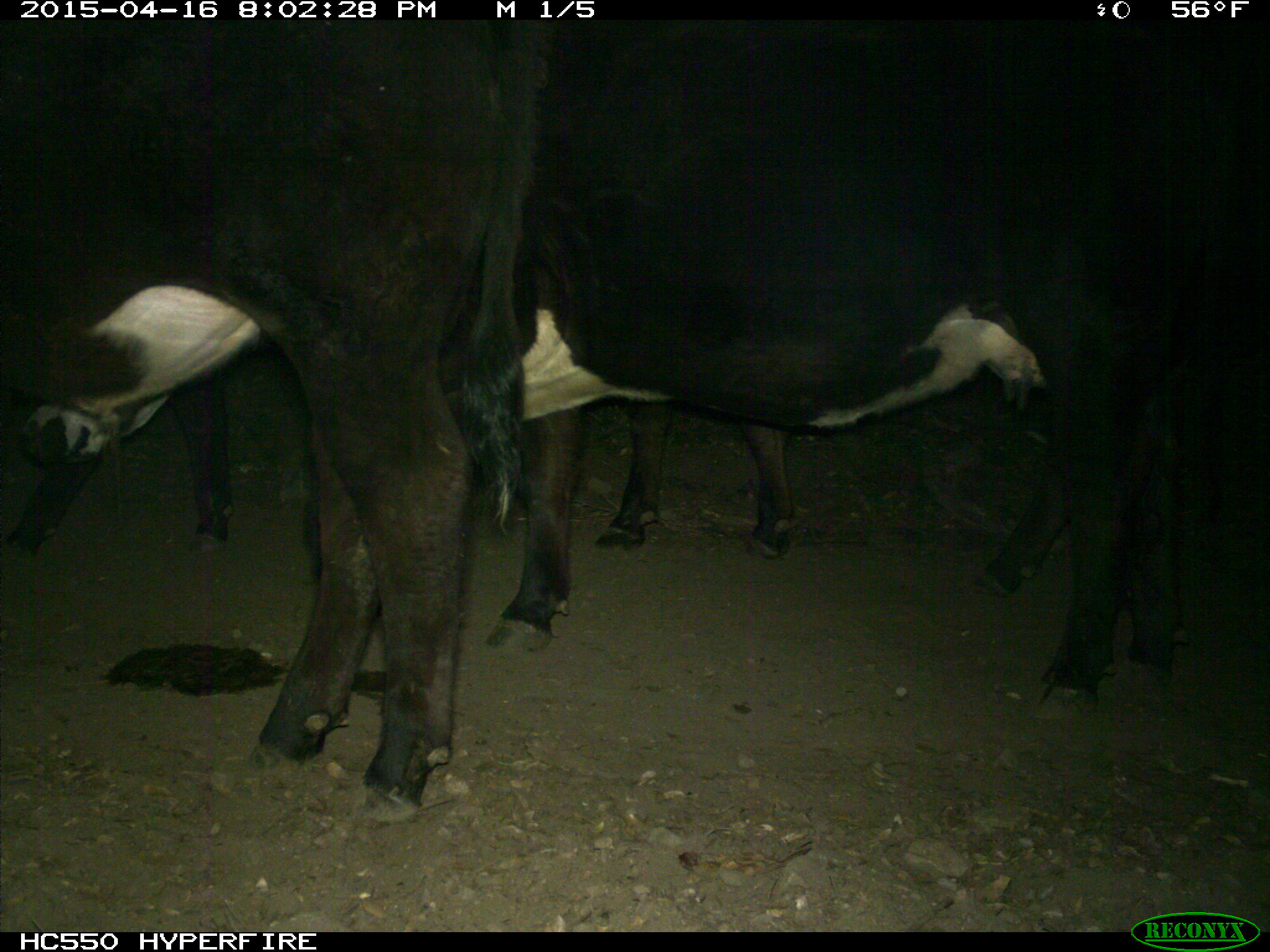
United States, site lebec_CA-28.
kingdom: Animalia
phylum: Chordata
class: Mammalia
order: Artiodactyla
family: Bovidae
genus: Bos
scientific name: Bos taurus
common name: domestic cow